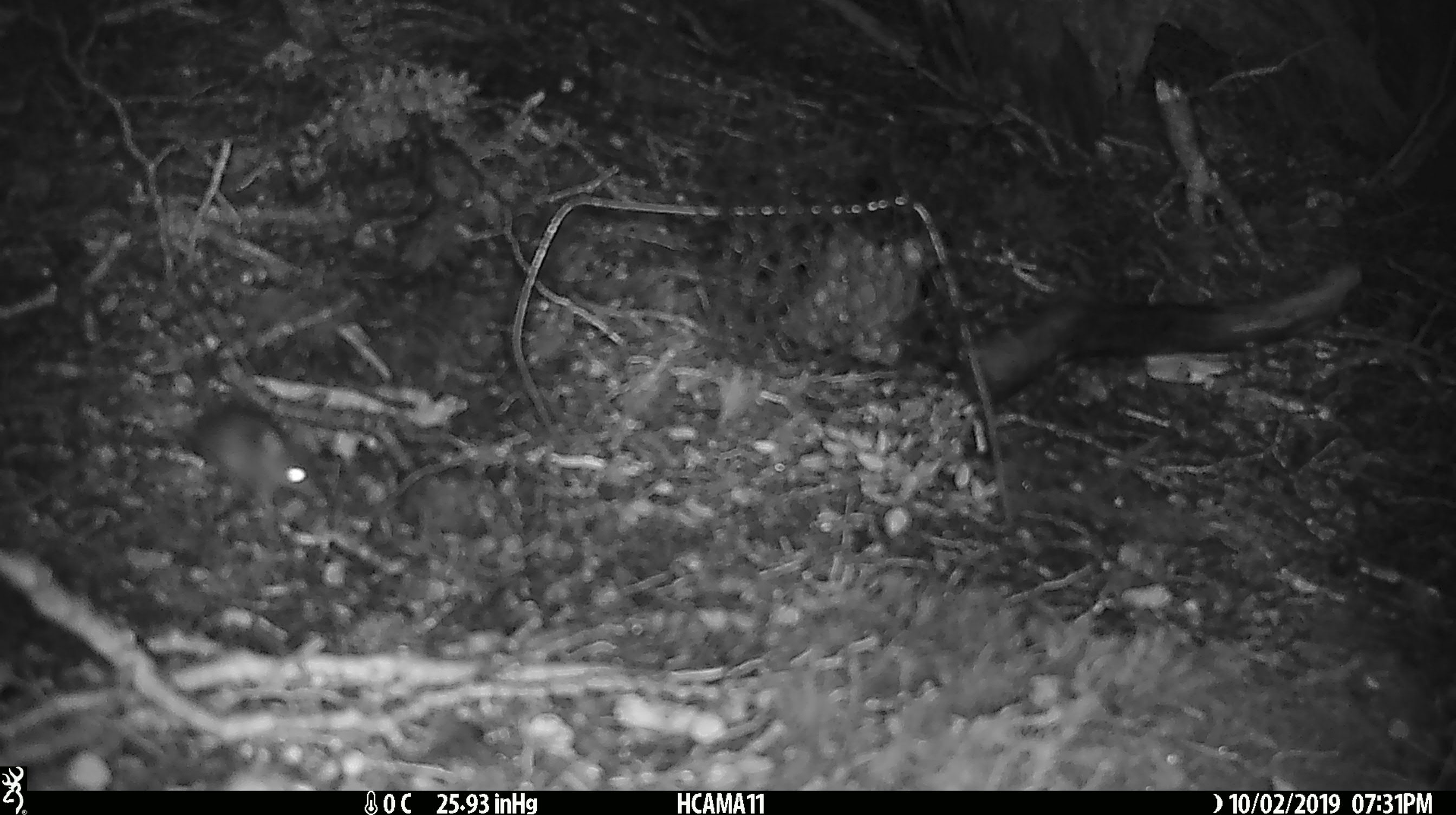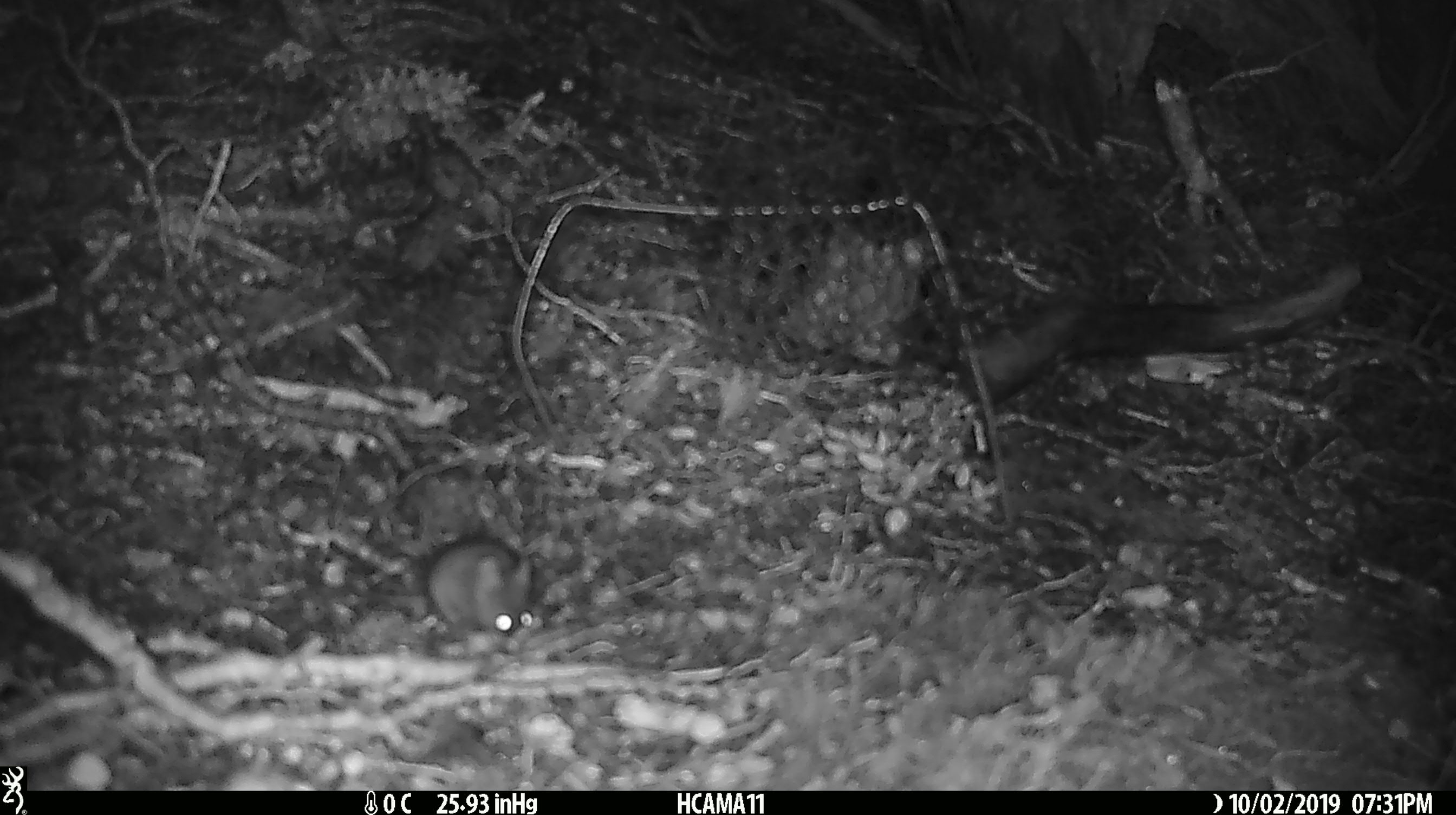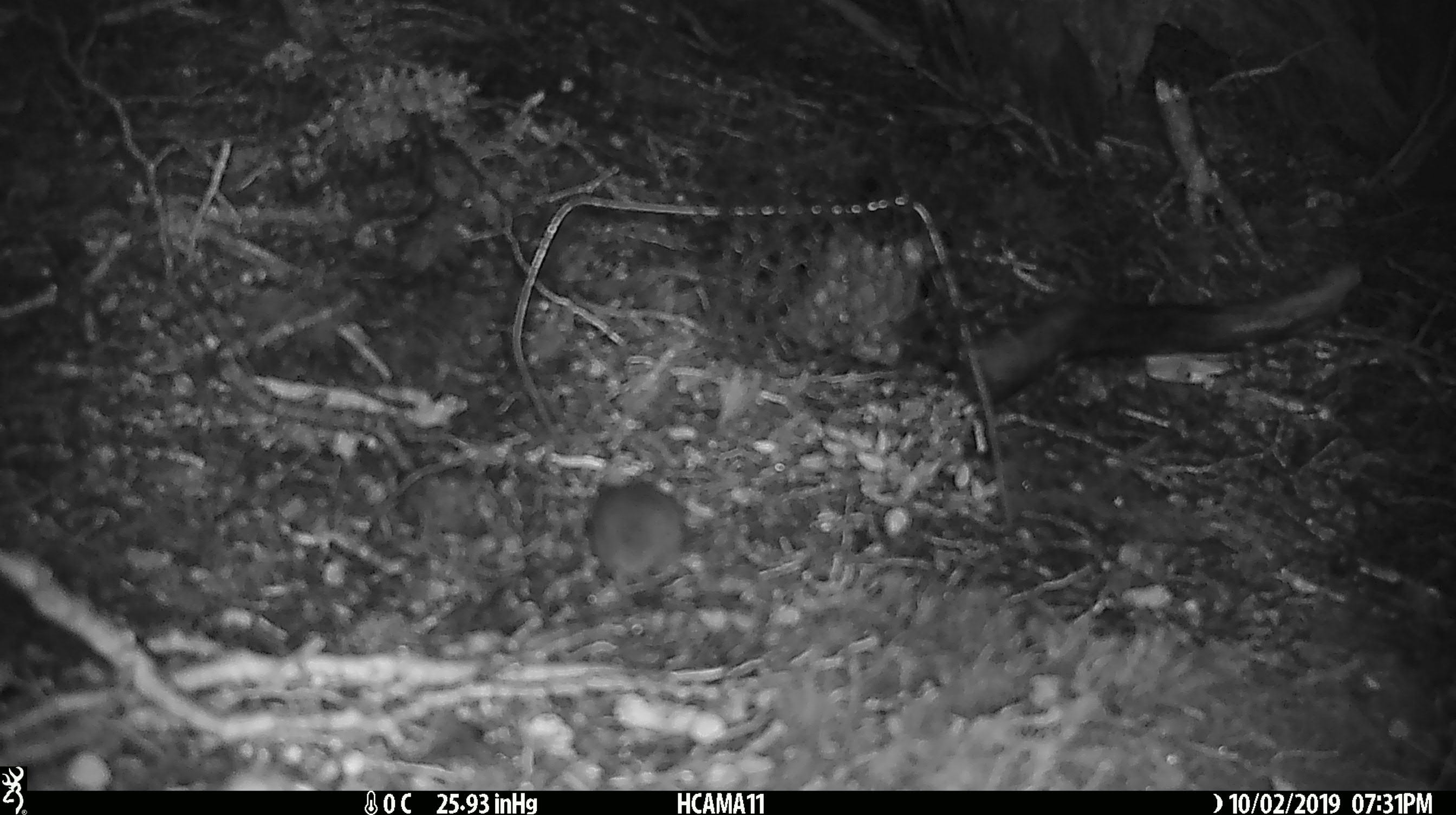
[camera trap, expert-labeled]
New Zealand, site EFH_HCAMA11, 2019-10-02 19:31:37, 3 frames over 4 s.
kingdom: Animalia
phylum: Chordata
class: Mammalia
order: Rodentia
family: Muridae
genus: Mus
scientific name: Mus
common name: mouse